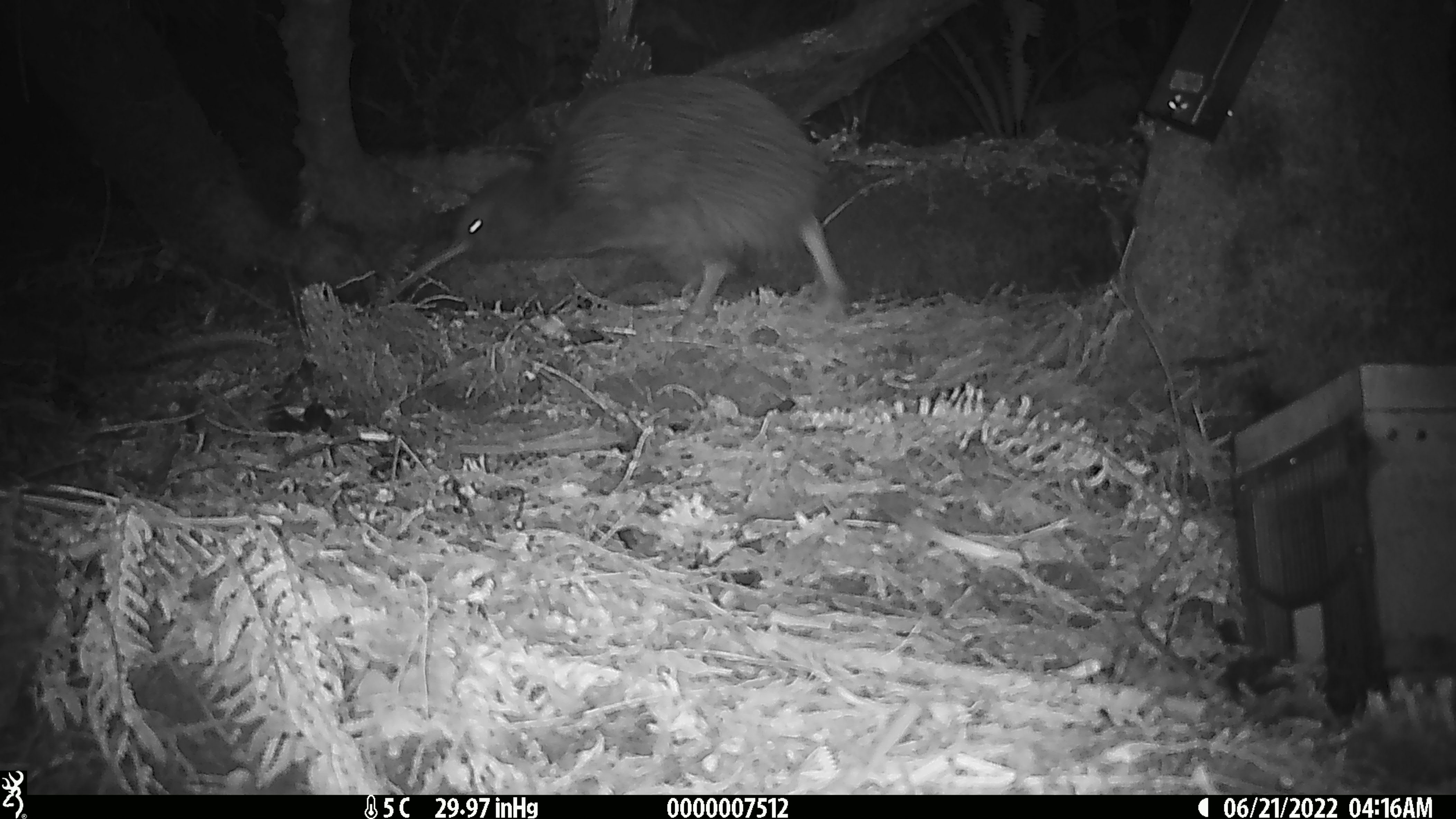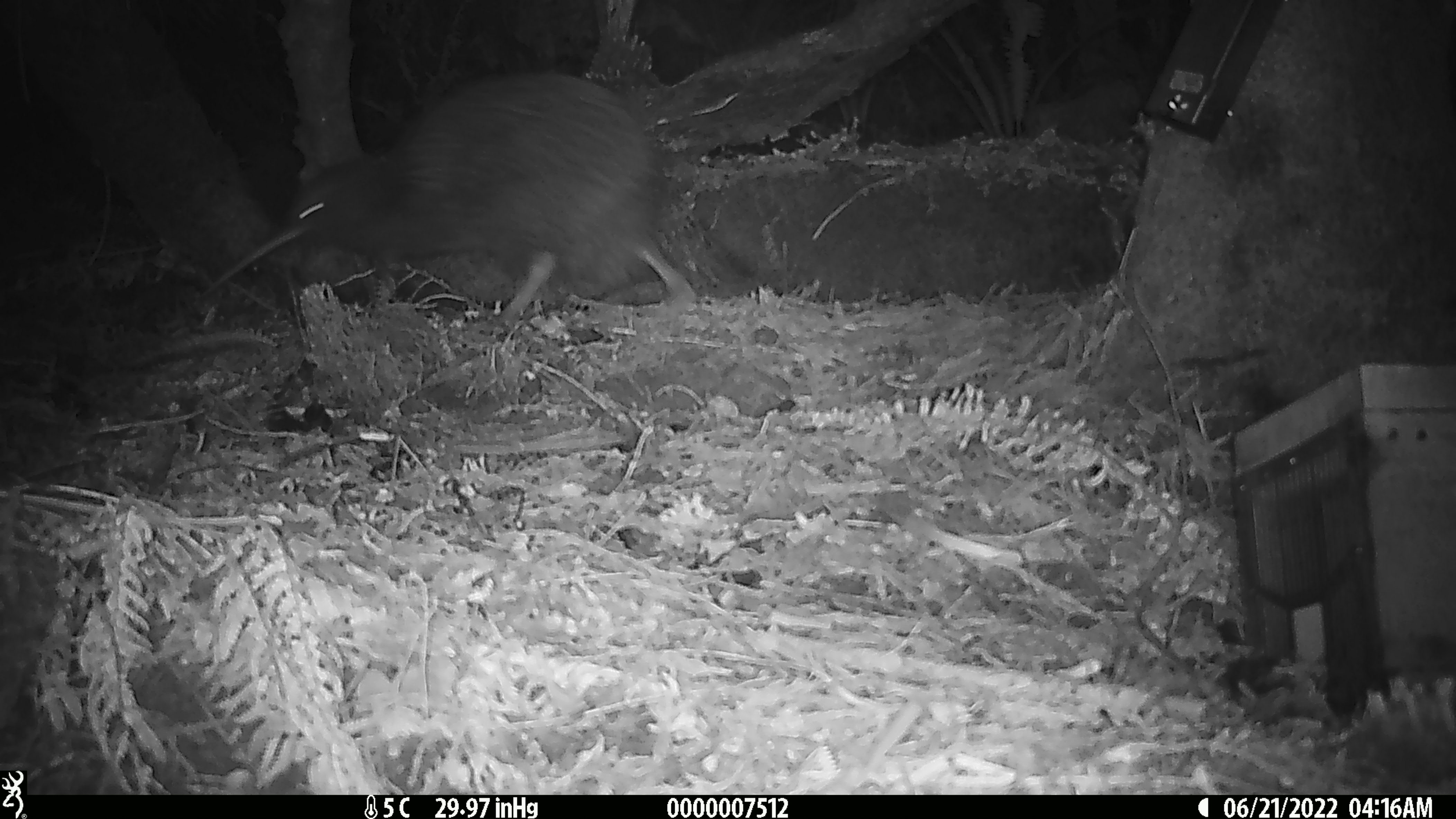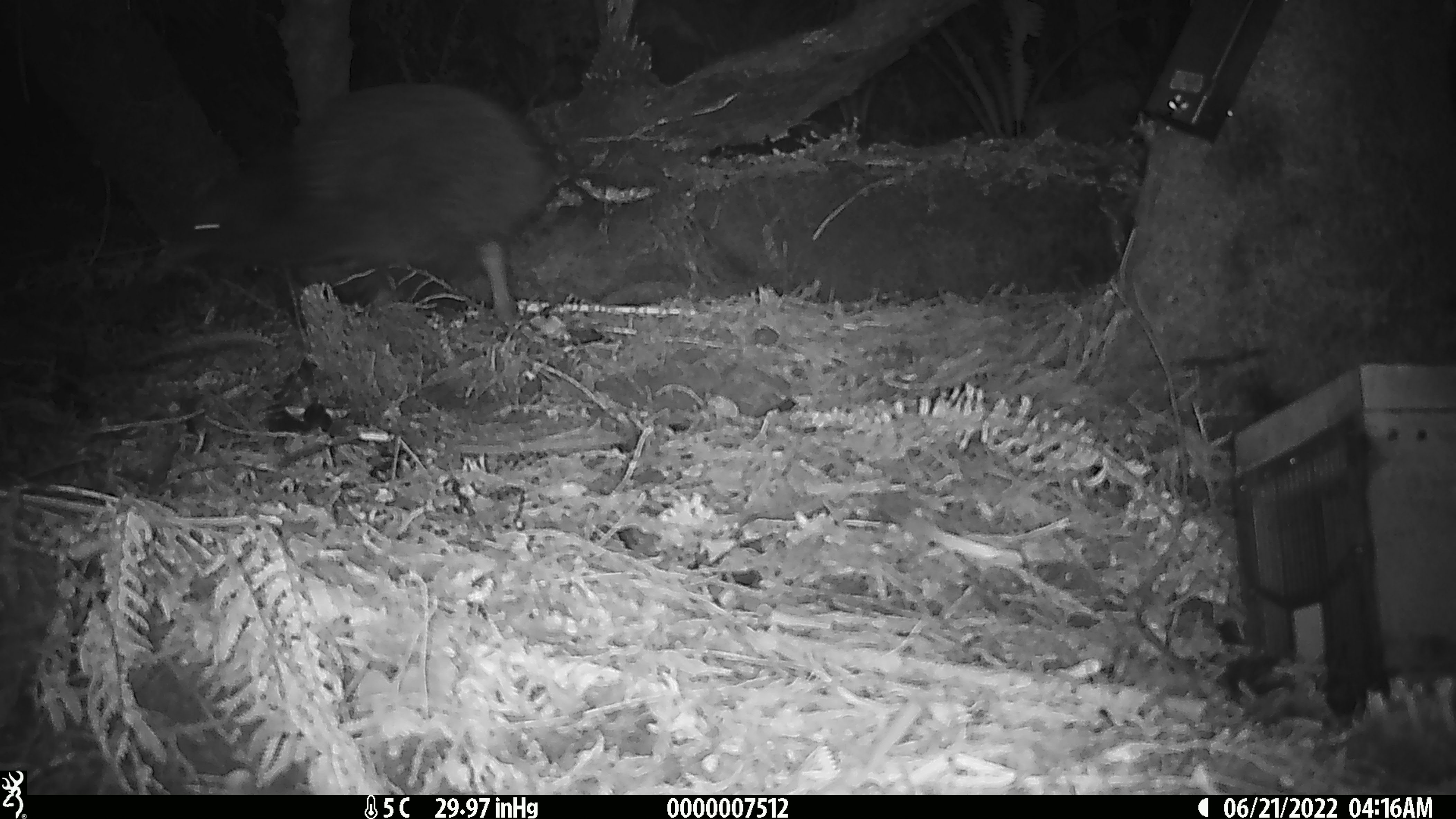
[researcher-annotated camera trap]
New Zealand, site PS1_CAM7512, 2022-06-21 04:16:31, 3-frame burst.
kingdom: Animalia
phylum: Chordata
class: Aves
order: Apterygiformes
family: Apterygidae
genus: Apteryx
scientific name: Apteryx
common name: kiwi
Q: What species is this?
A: Kiwi (Apteryx).